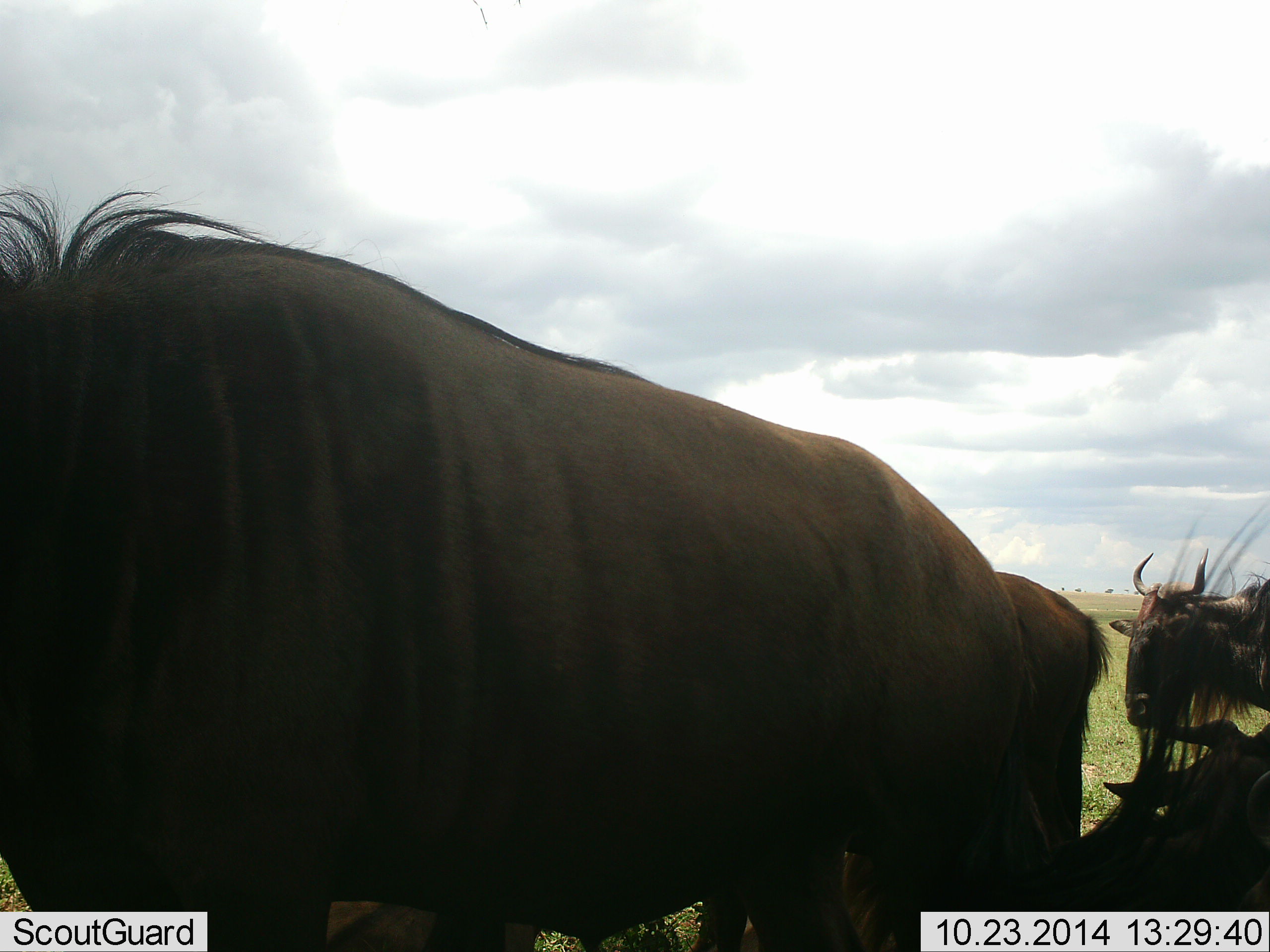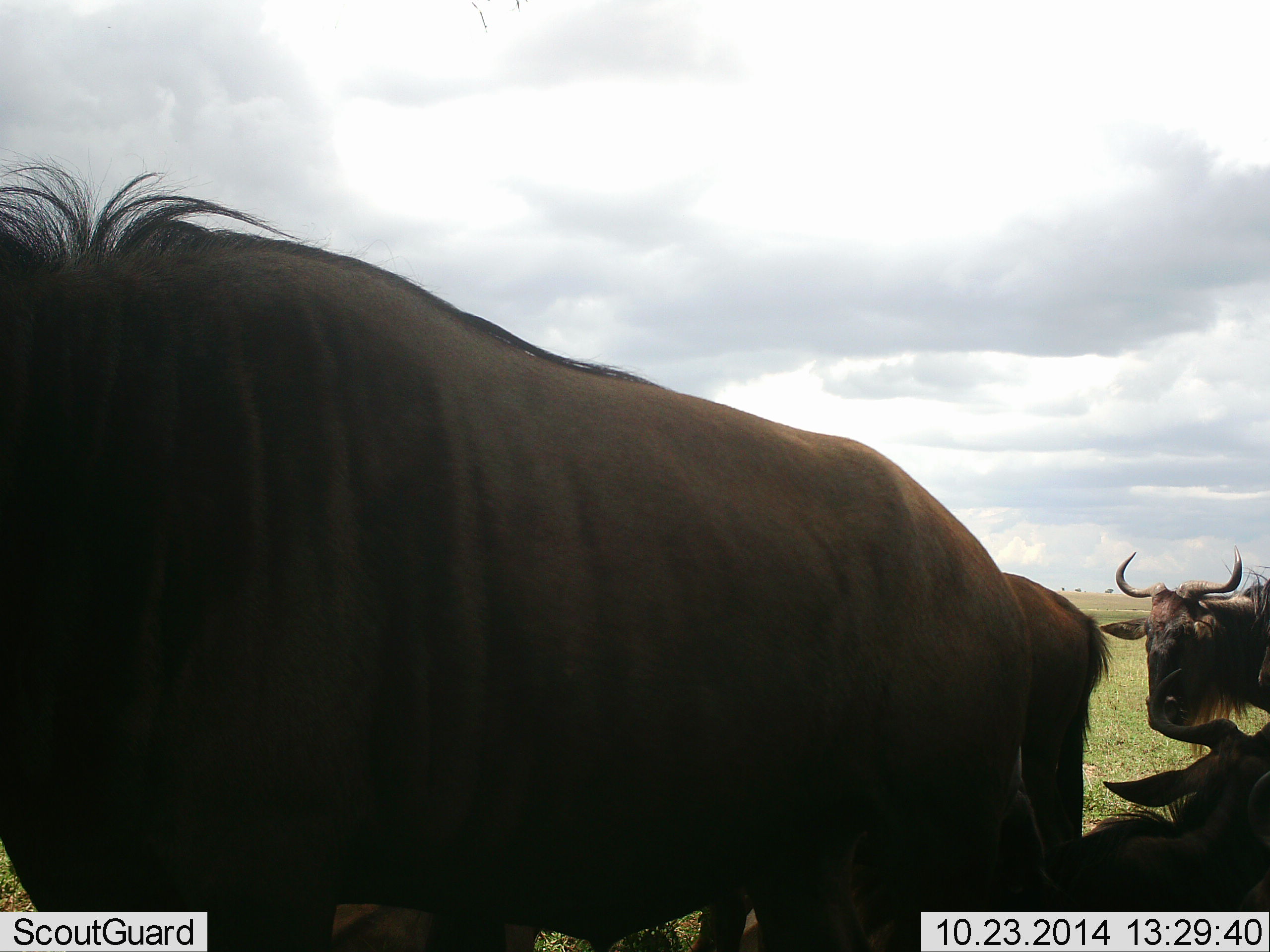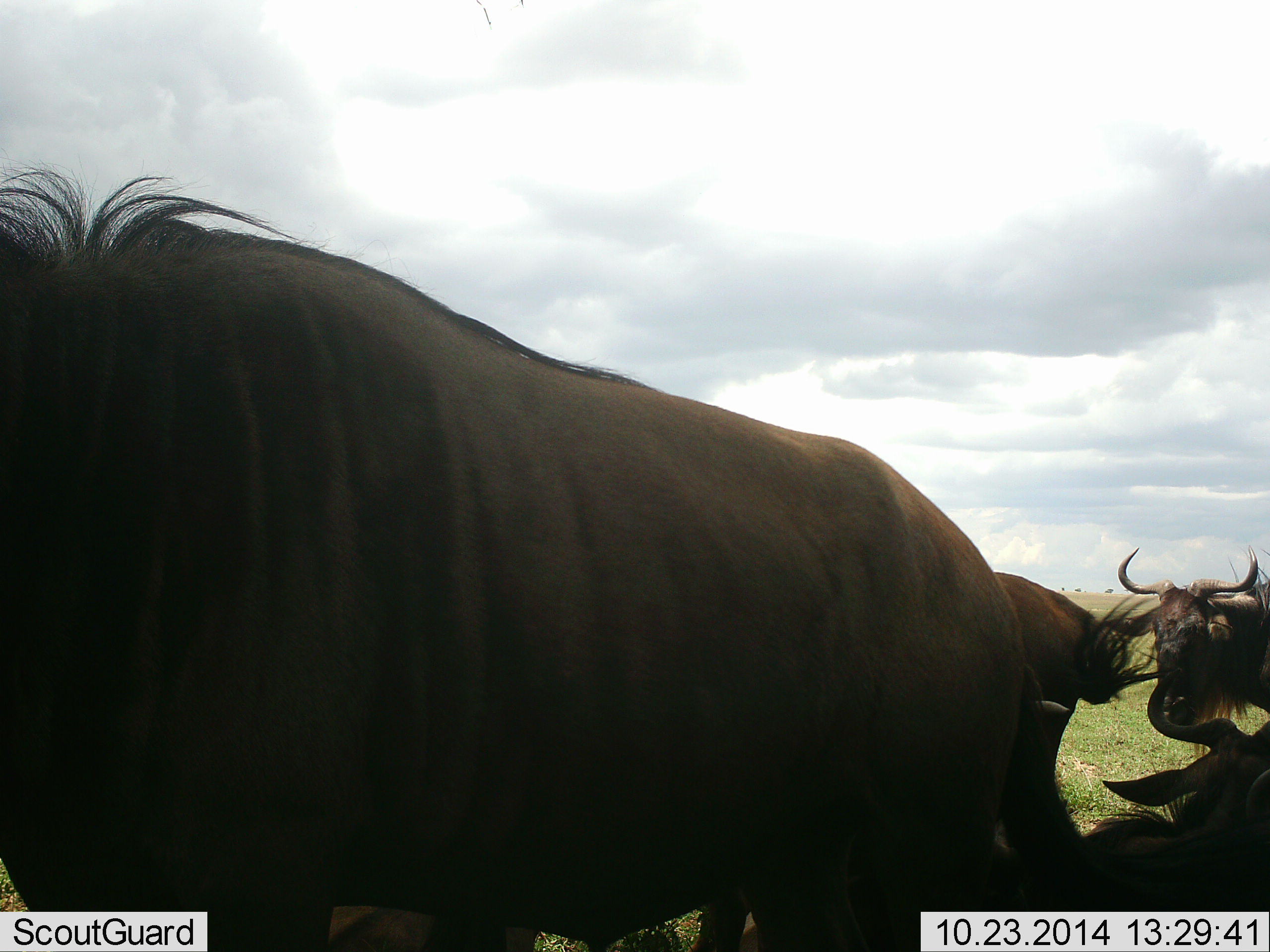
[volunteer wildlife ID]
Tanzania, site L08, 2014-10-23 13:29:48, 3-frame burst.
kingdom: Animalia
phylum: Chordata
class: Mammalia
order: Artiodactyla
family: Bovidae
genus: Connochaetes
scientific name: Connochaetes taurinus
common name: blue wildebeest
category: wildebeest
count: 4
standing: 90%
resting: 90%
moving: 10%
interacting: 0%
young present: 10%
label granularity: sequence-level